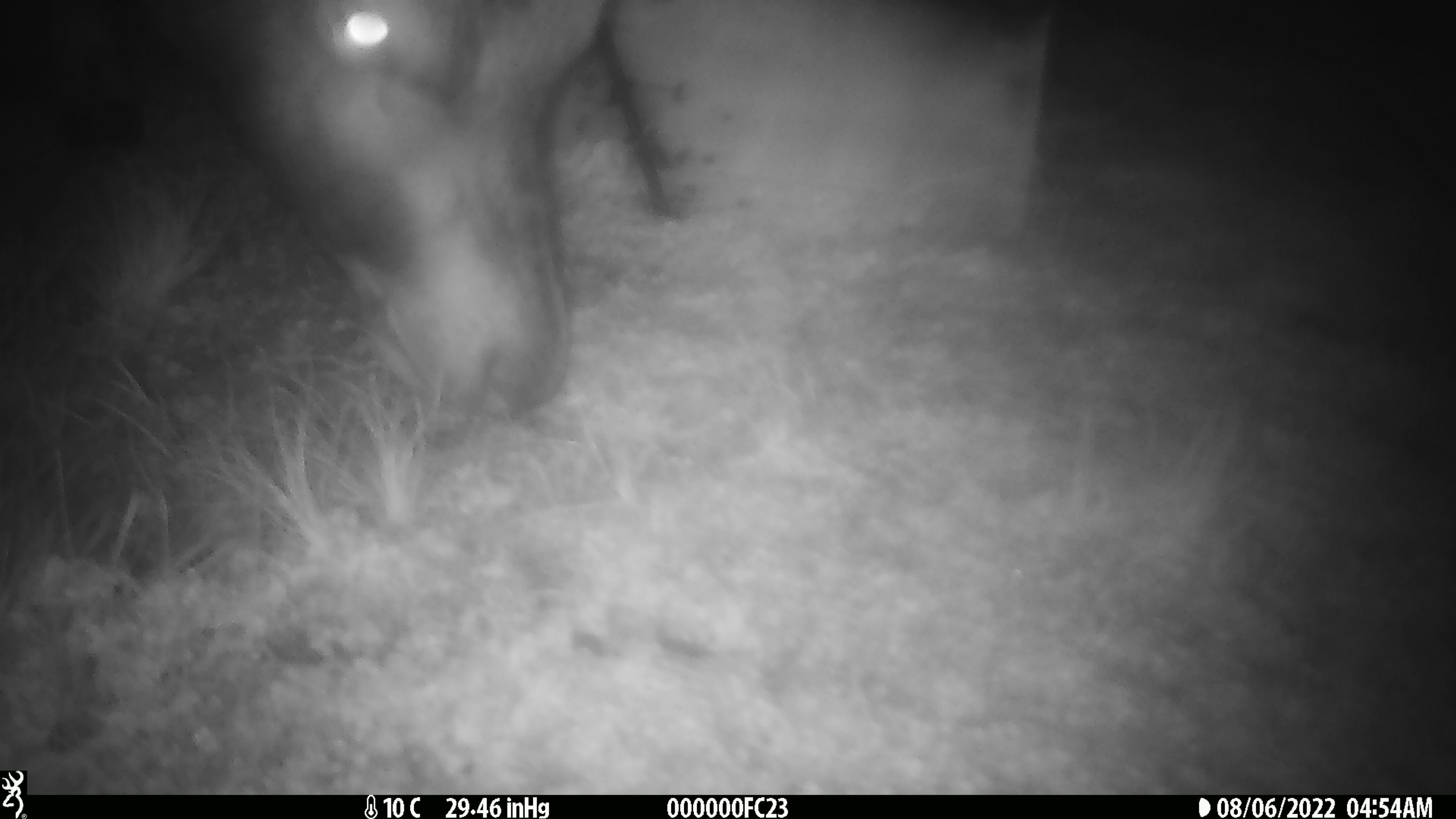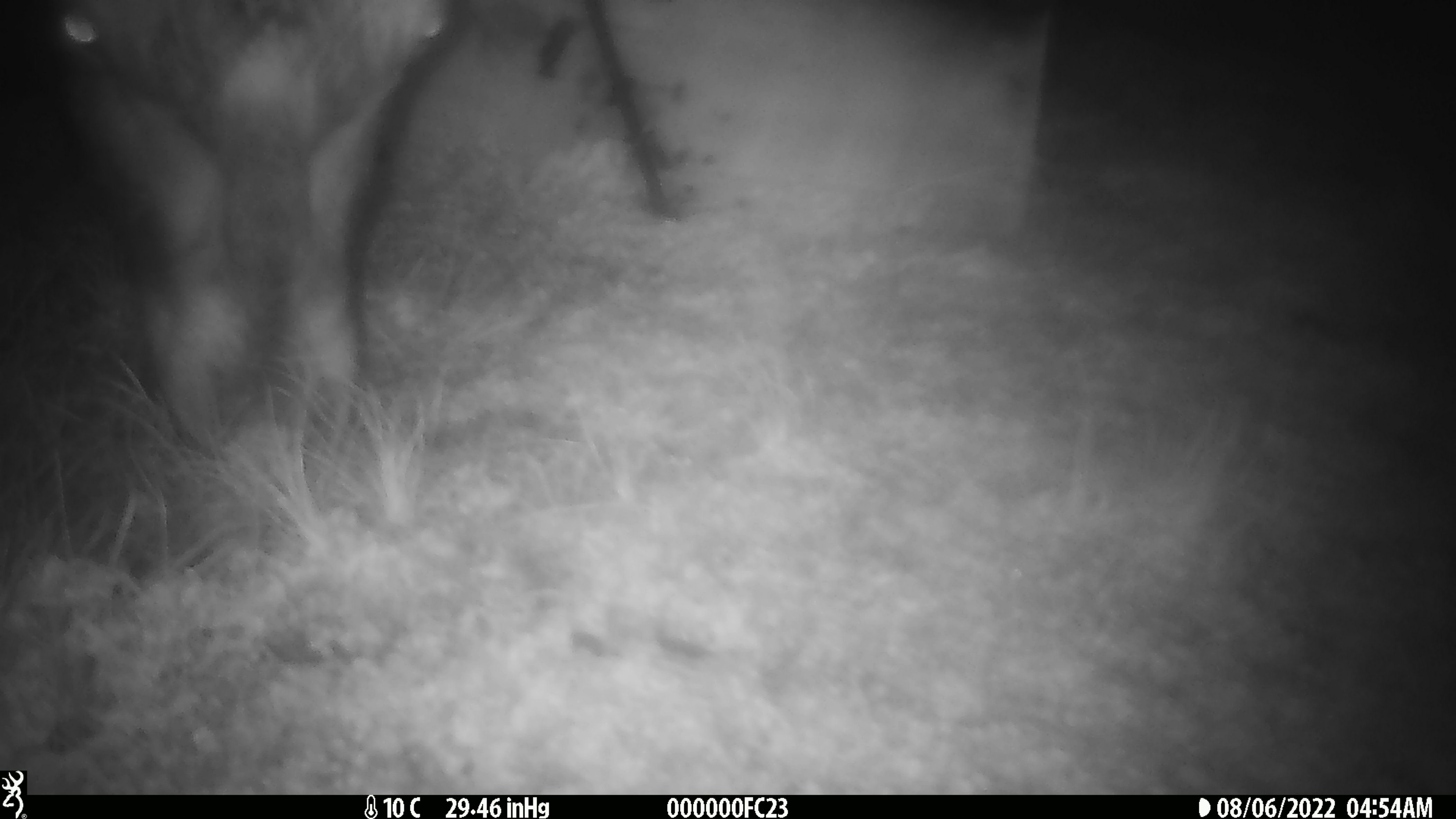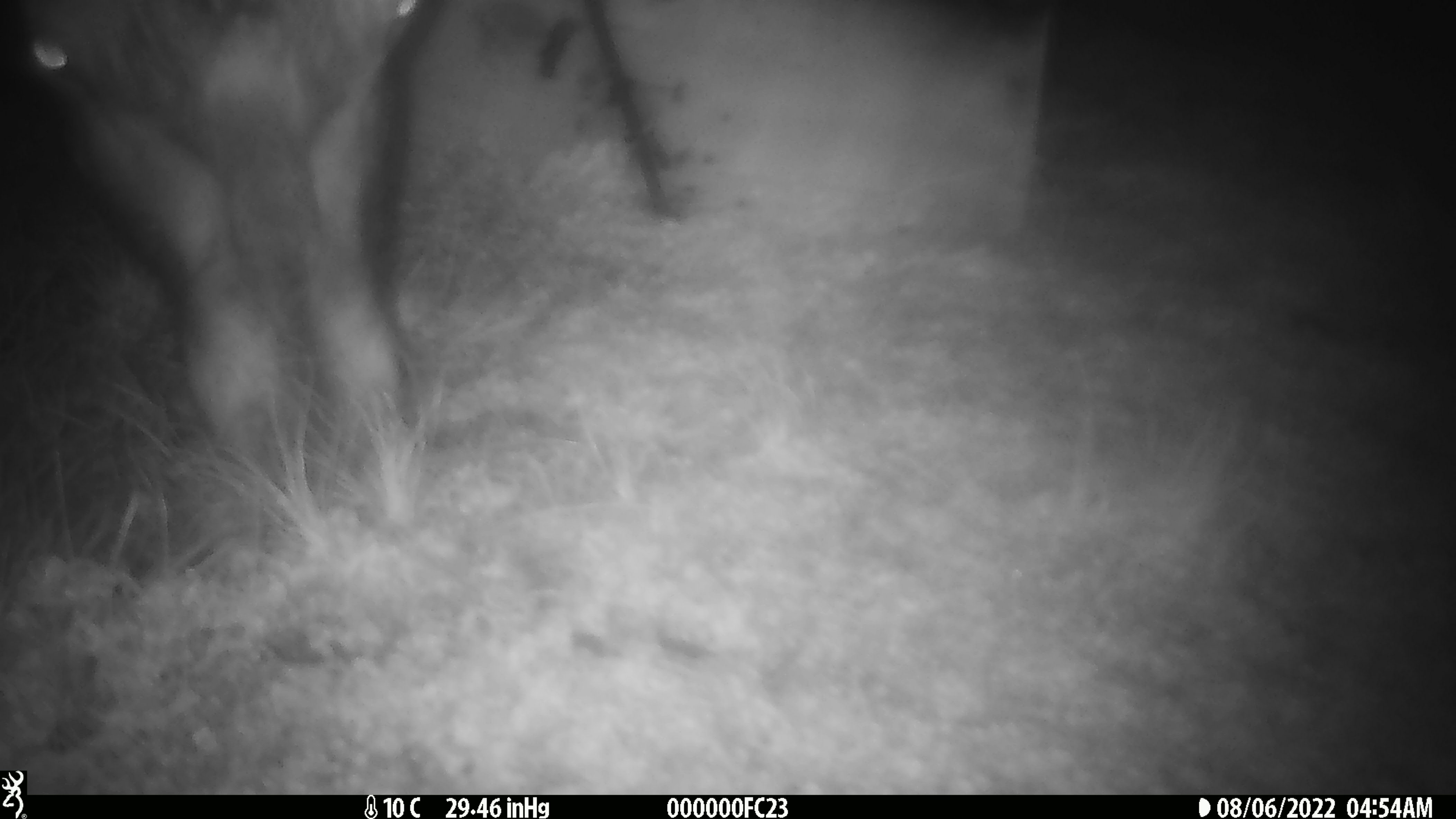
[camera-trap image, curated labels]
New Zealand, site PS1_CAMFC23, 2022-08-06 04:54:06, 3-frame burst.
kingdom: Animalia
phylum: Chordata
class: Mammalia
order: Artiodactyla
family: Cervidae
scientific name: Cervidae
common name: deer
Deer (Cervidae).